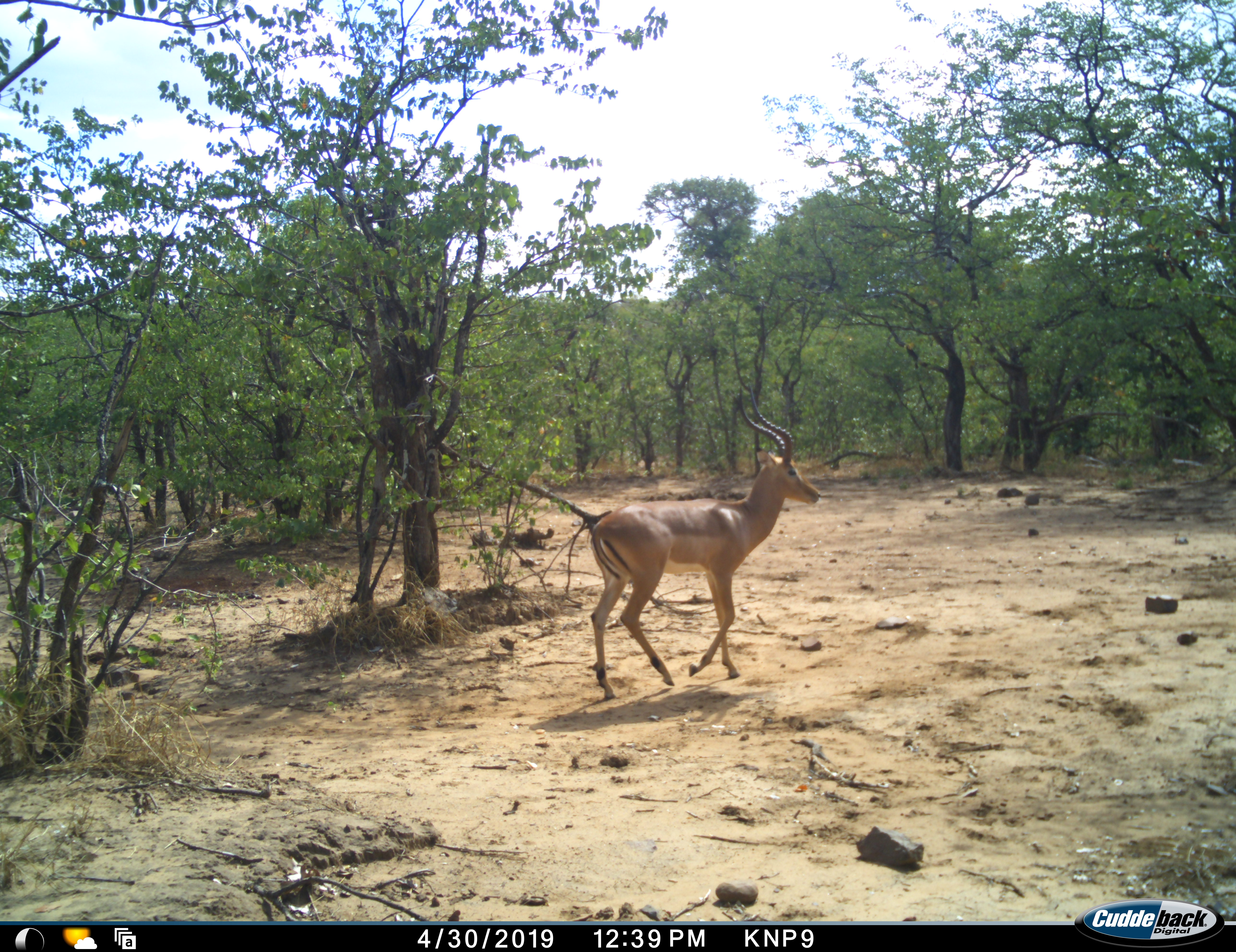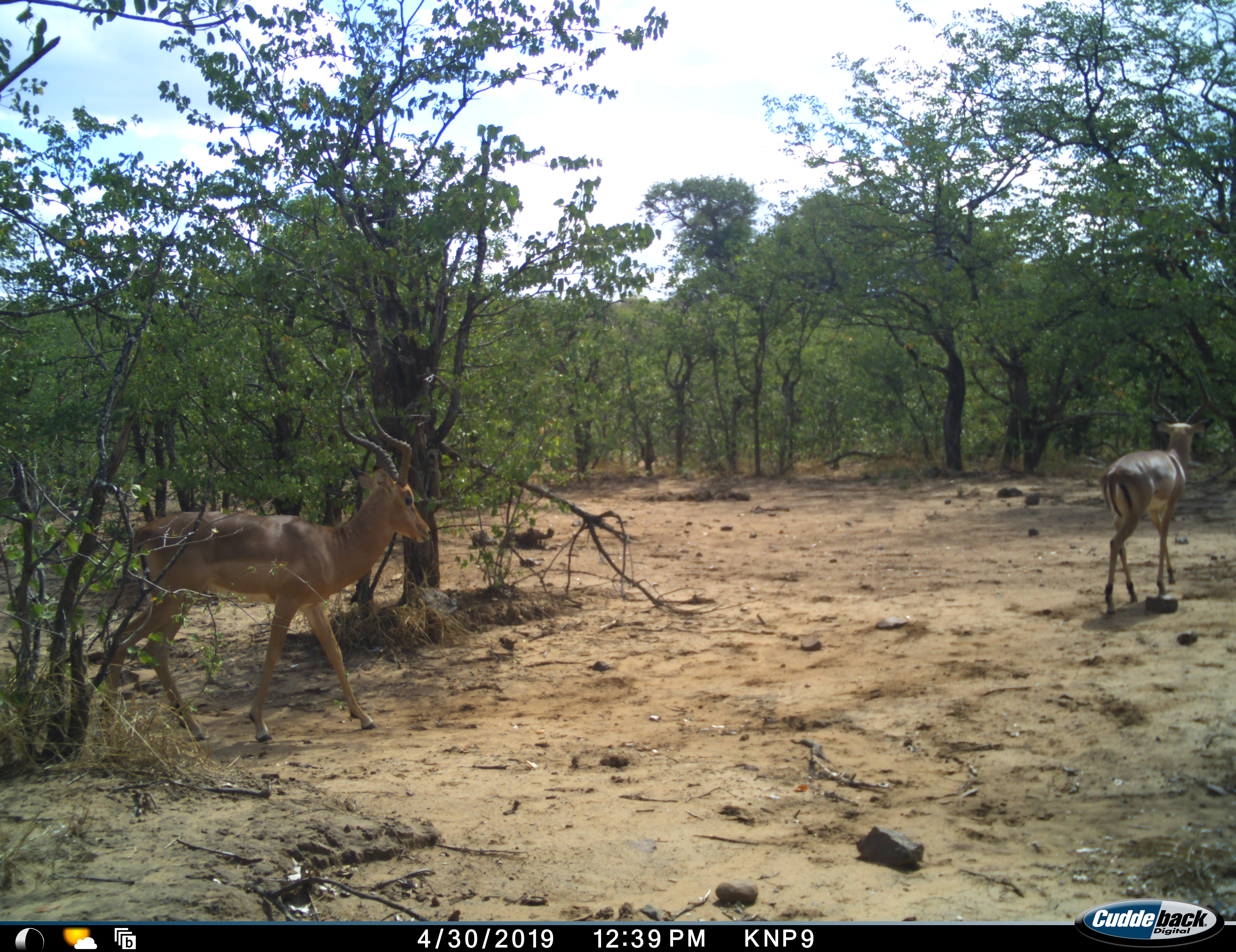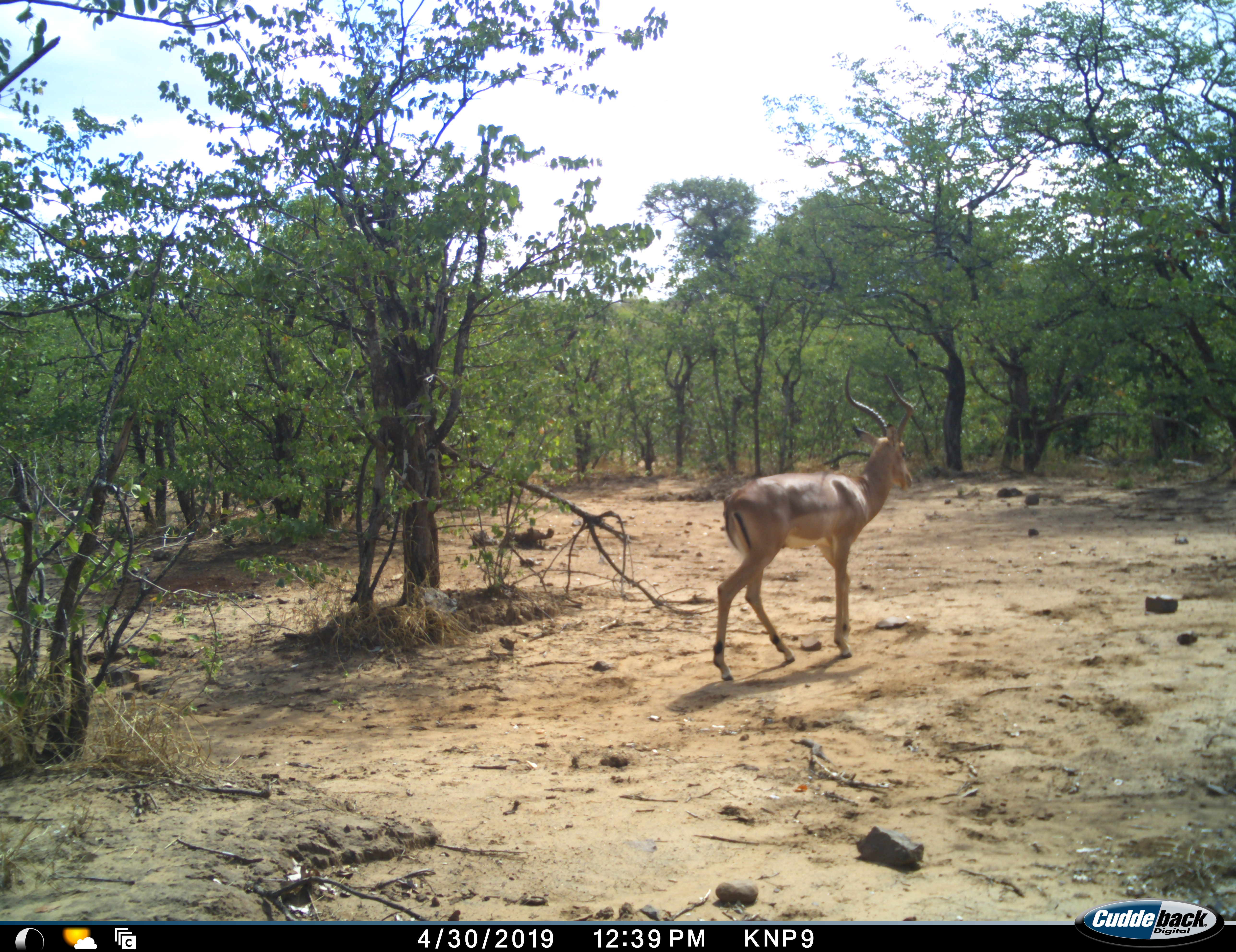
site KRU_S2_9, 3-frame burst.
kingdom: Animalia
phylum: Chordata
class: Mammalia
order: Artiodactyla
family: Bovidae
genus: Aepyceros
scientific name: Aepyceros melampus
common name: impala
Impala (Aepyceros melampus), count 2. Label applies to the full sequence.